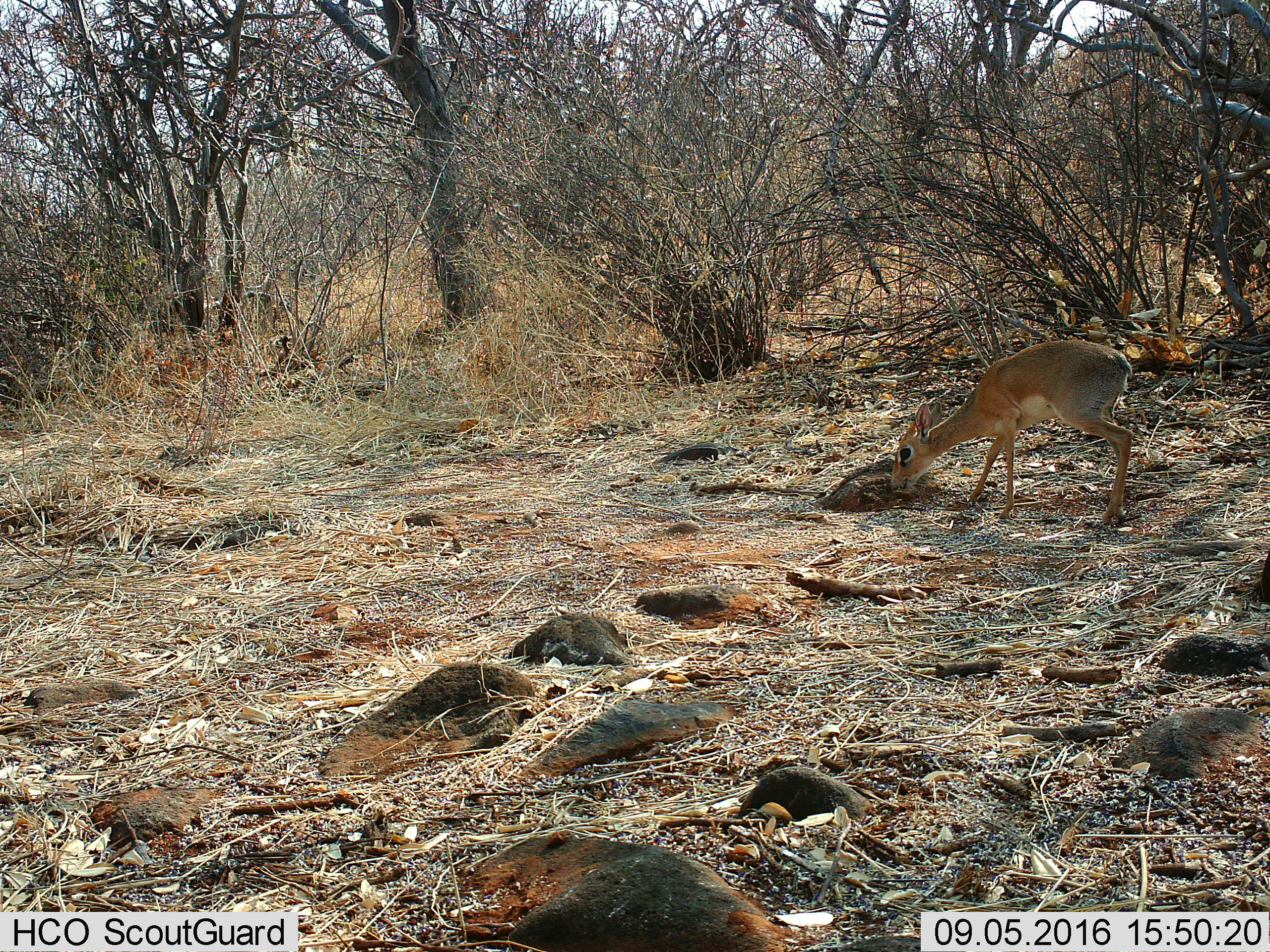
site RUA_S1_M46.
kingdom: Animalia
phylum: Chordata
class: Mammalia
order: Artiodactyla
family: Bovidae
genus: Madoqua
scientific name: Madoqua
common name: dik-dik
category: dikdik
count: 1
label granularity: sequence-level